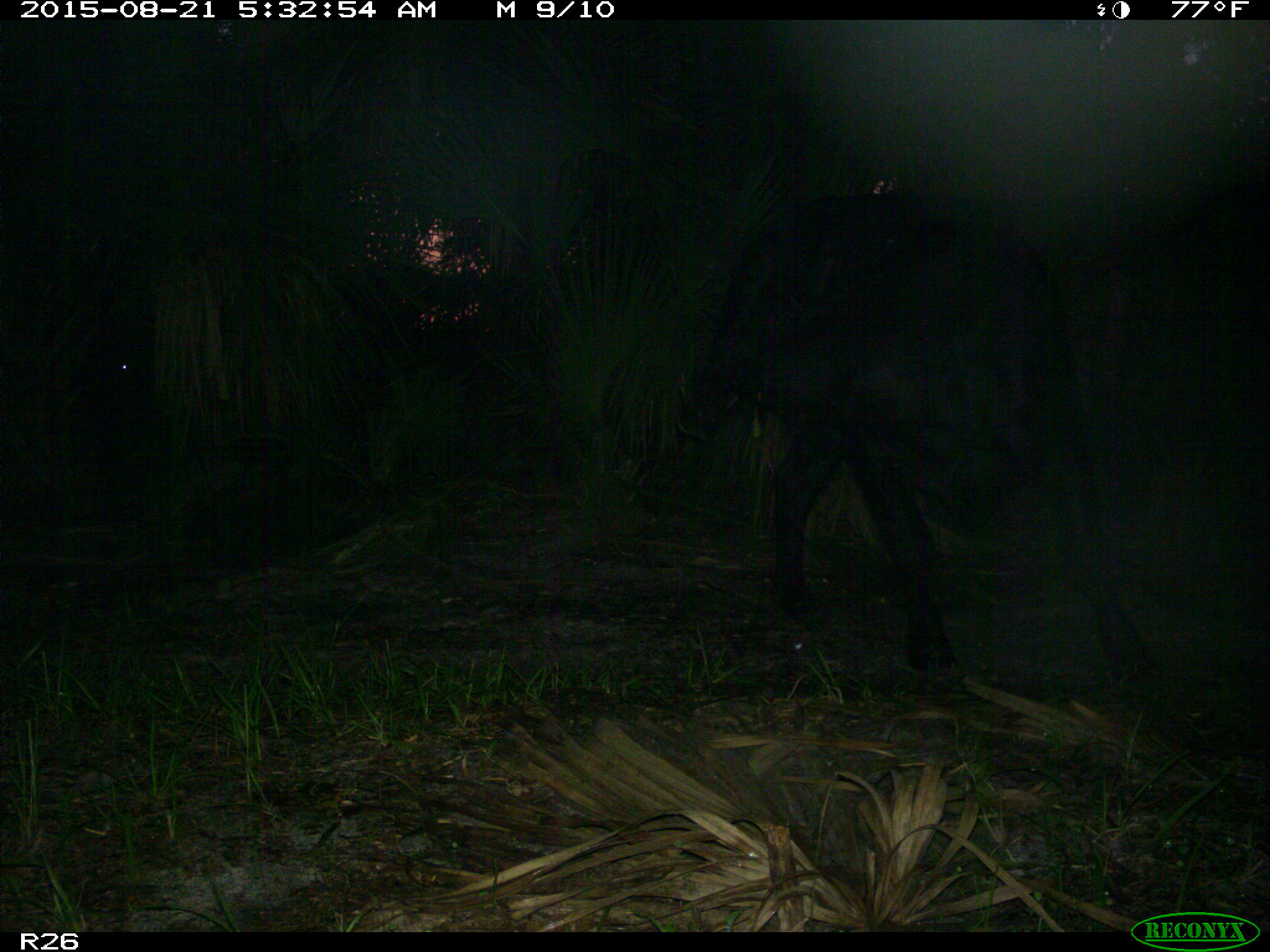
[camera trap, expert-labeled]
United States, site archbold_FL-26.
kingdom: Animalia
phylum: Chordata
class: Mammalia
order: Artiodactyla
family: Bovidae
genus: Bos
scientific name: Bos taurus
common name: domestic cow